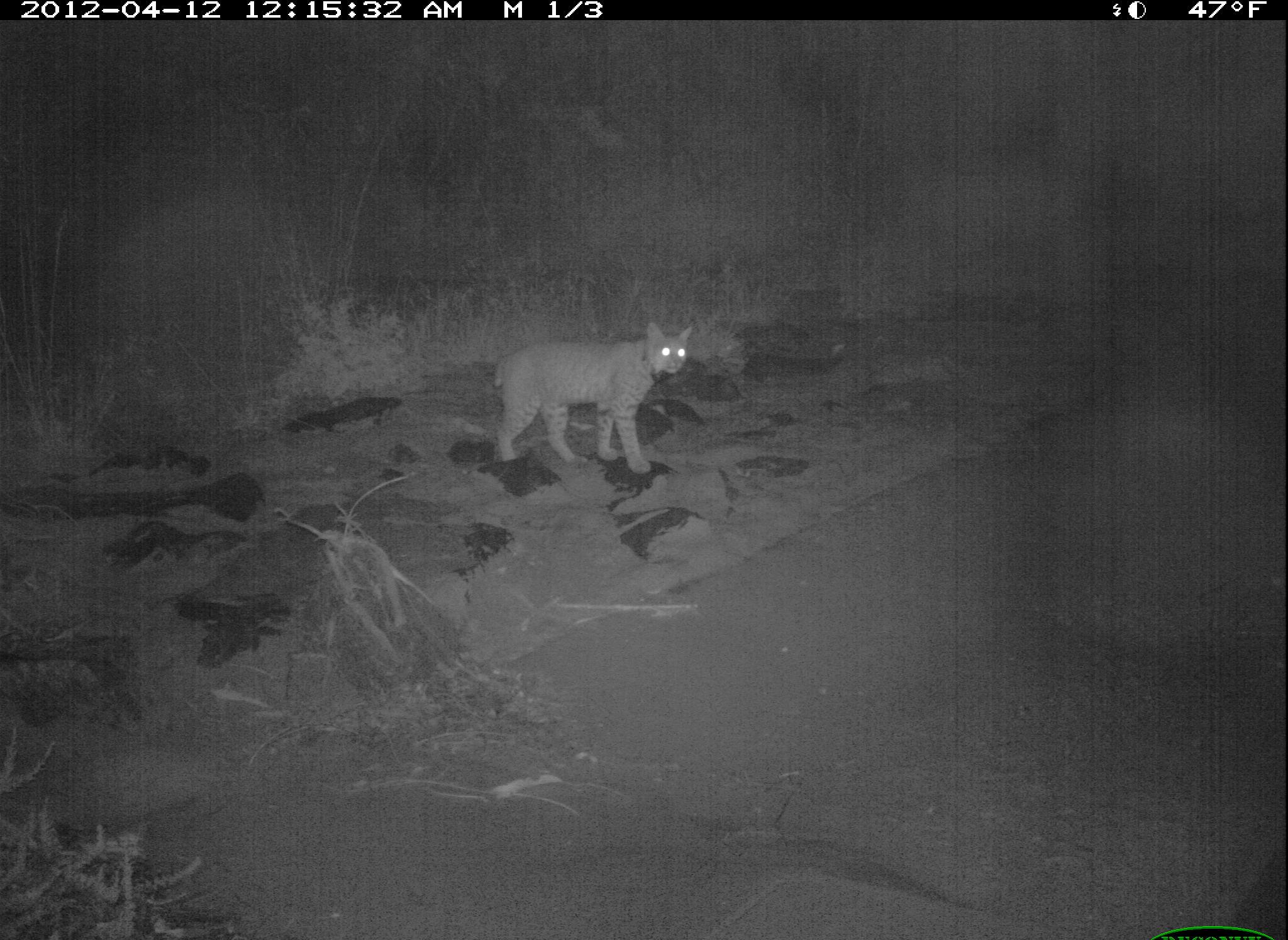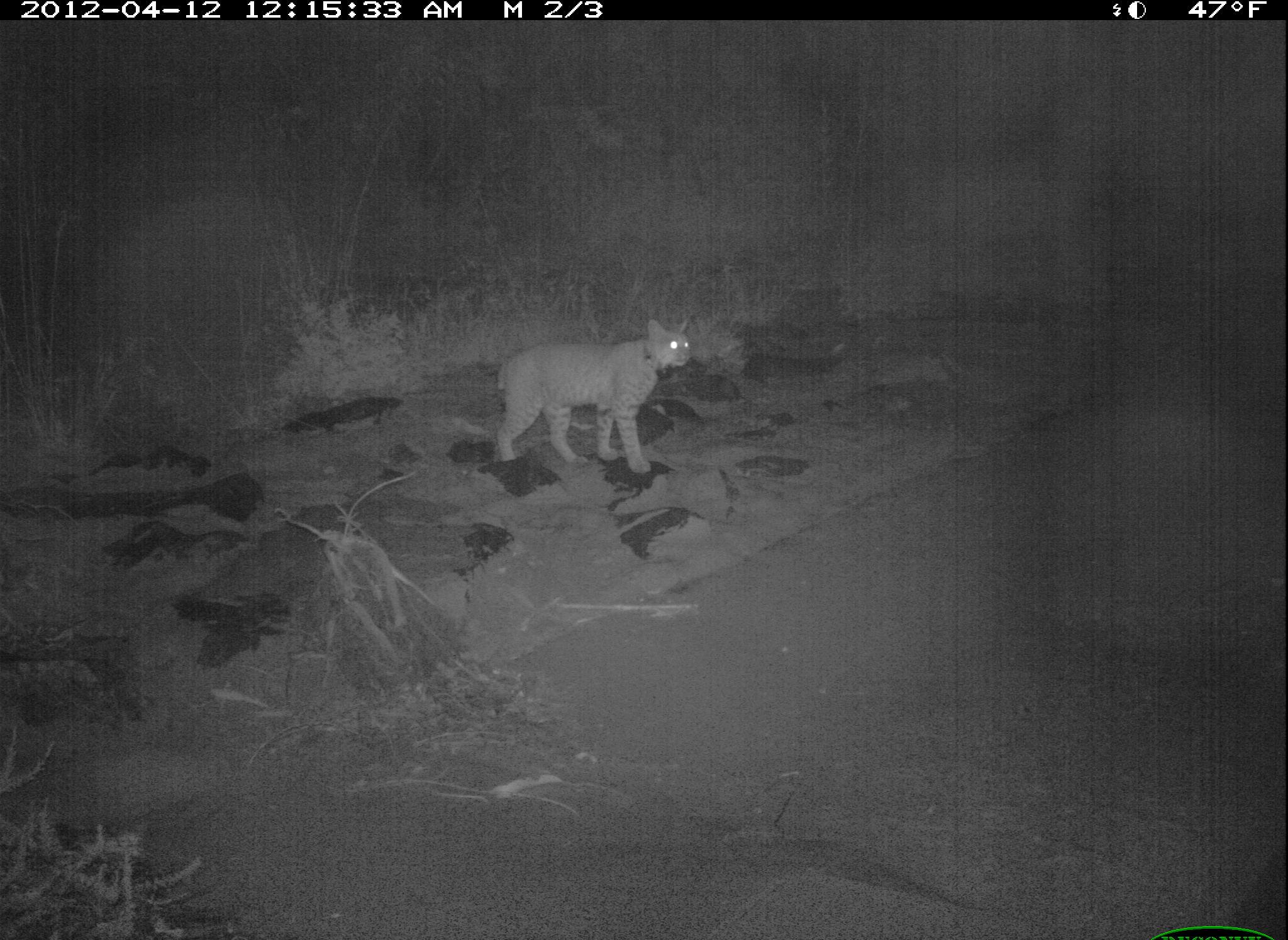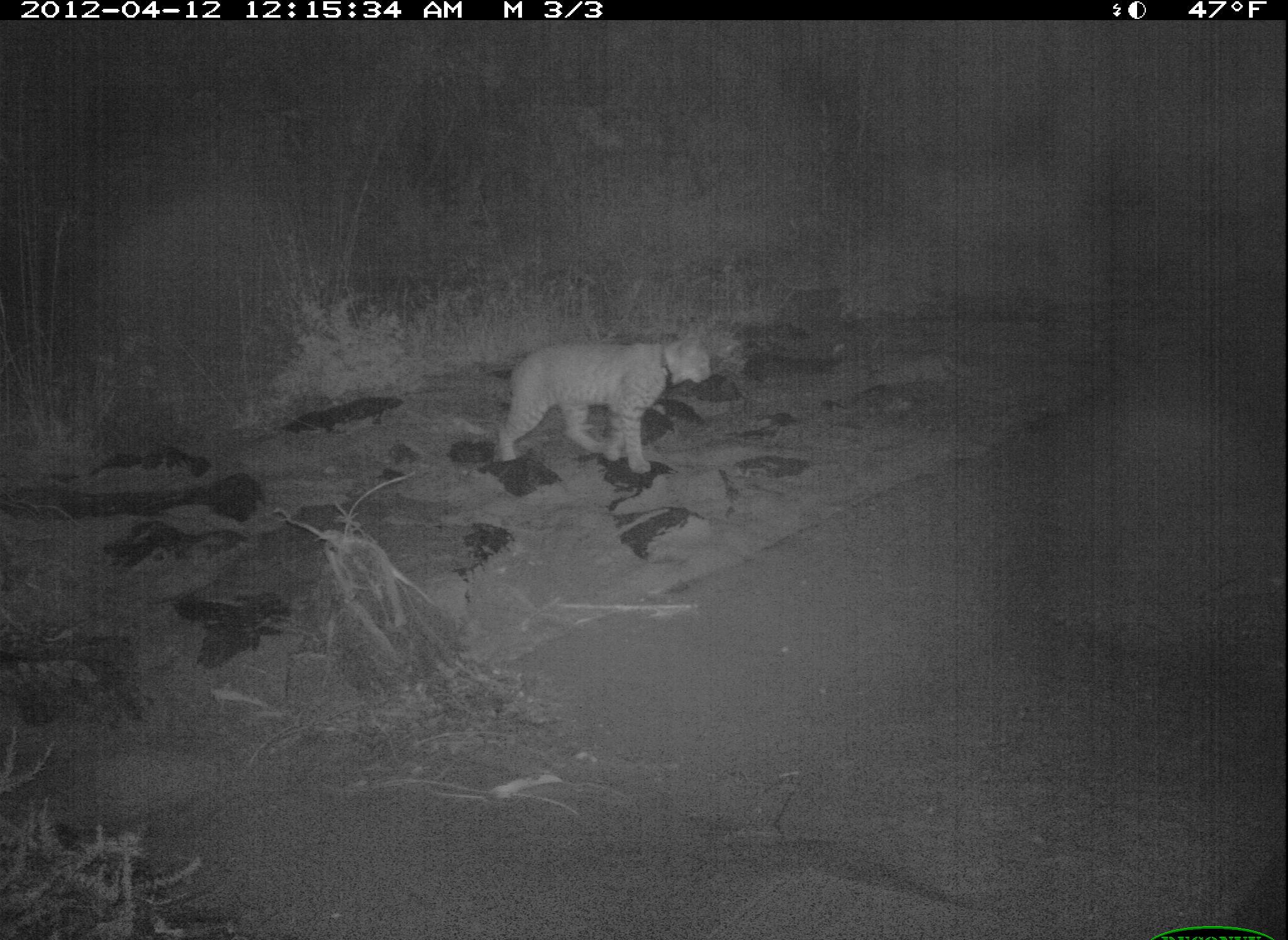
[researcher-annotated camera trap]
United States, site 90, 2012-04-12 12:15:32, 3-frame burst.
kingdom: Animalia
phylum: Chordata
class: Mammalia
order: Carnivora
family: Felidae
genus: Lynx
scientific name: Lynx rufus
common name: bobcat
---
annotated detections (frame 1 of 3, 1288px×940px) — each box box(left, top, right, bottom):
bobcat: box(487, 319, 698, 478)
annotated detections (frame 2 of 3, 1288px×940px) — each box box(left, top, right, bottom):
bobcat: box(478, 319, 700, 483)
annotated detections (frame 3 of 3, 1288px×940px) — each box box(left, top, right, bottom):
bobcat: box(489, 319, 724, 486)